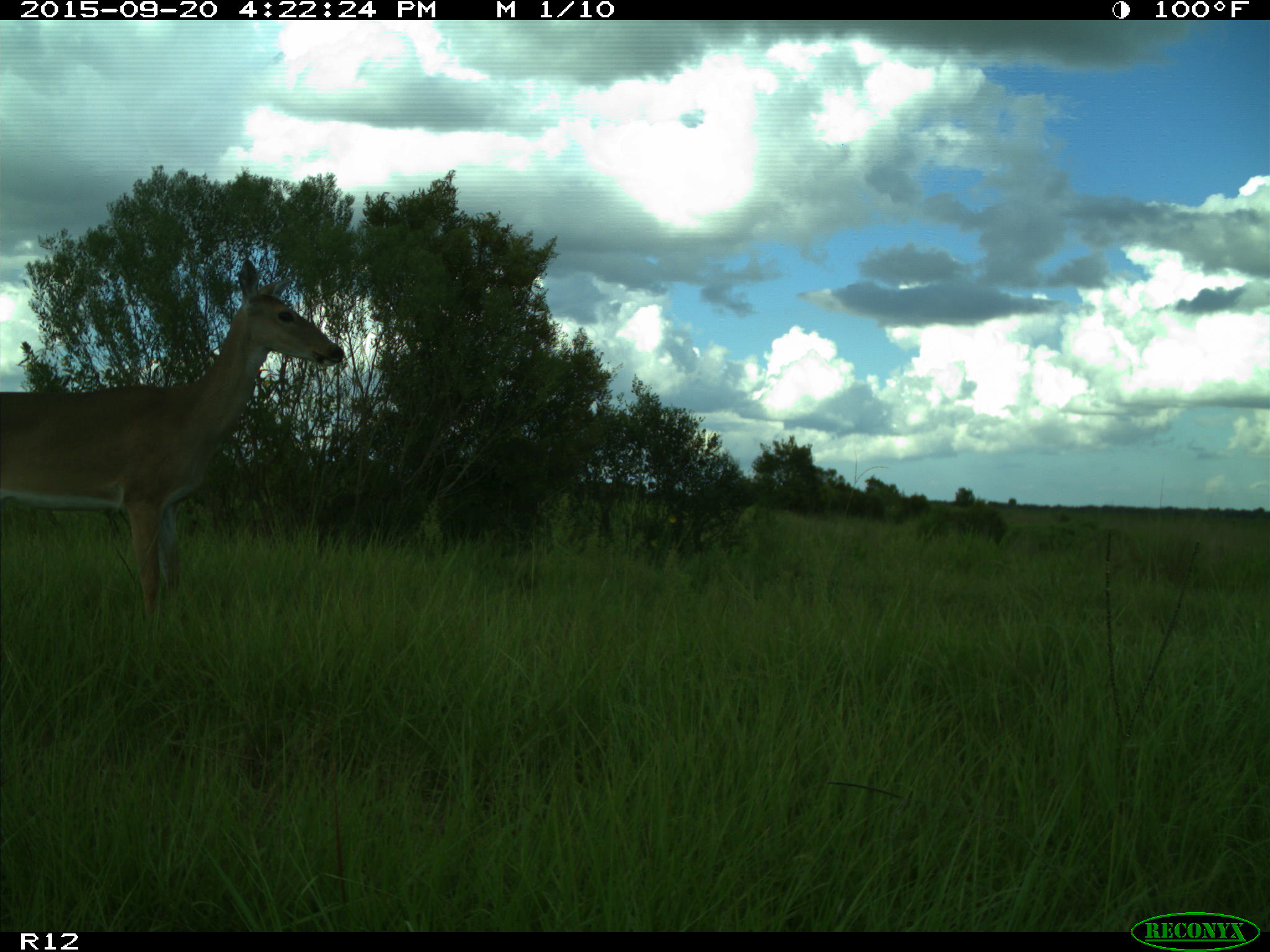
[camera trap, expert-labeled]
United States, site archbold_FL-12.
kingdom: Animalia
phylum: Chordata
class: Mammalia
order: Artiodactyla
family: Cervidae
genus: Odocoileus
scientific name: Odocoileus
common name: deer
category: unidentified deer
Unidentified deer (deer) (Odocoileus).